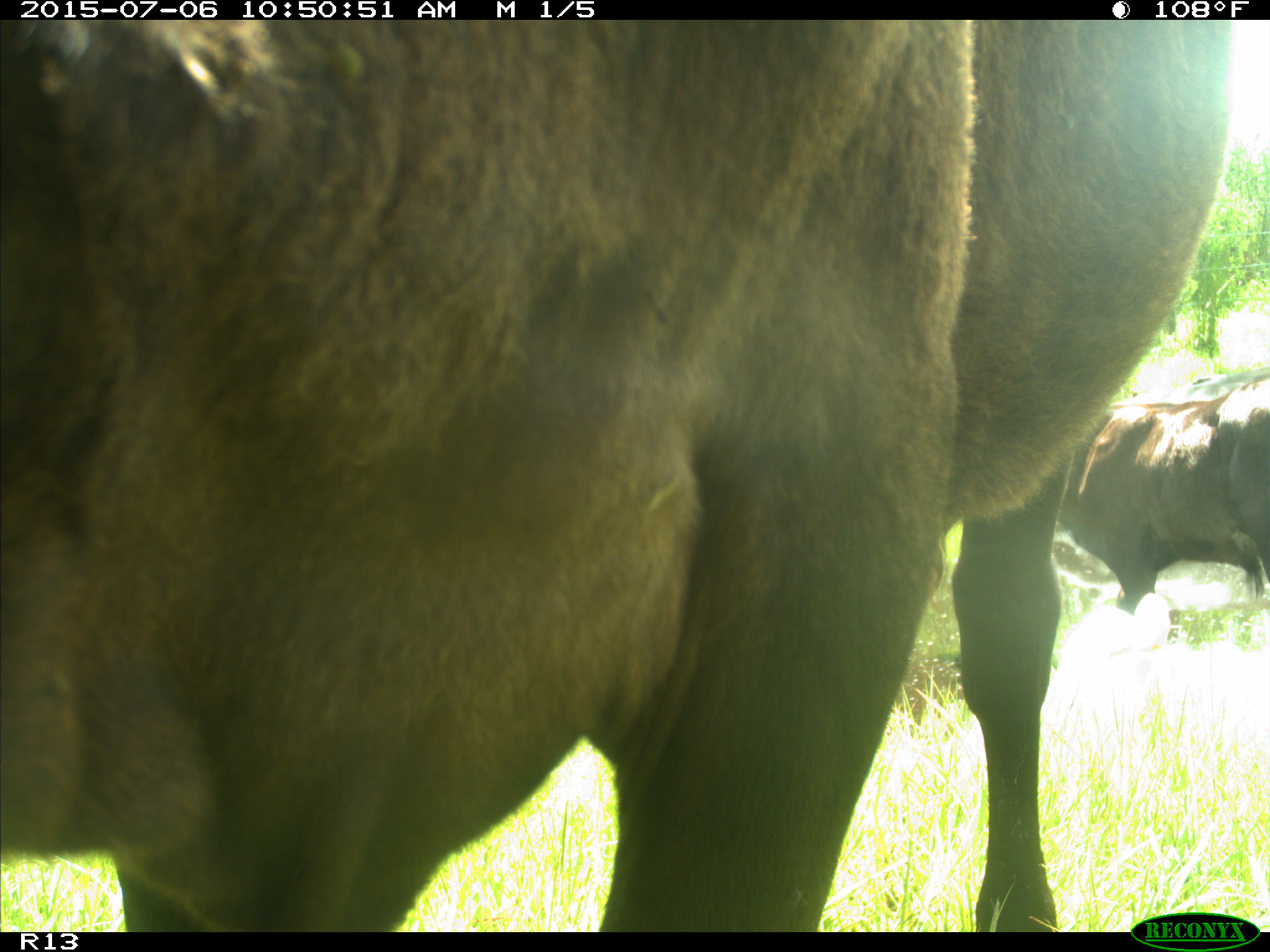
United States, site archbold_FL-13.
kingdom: Animalia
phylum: Chordata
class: Mammalia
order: Artiodactyla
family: Bovidae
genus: Bos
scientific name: Bos taurus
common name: domestic cow